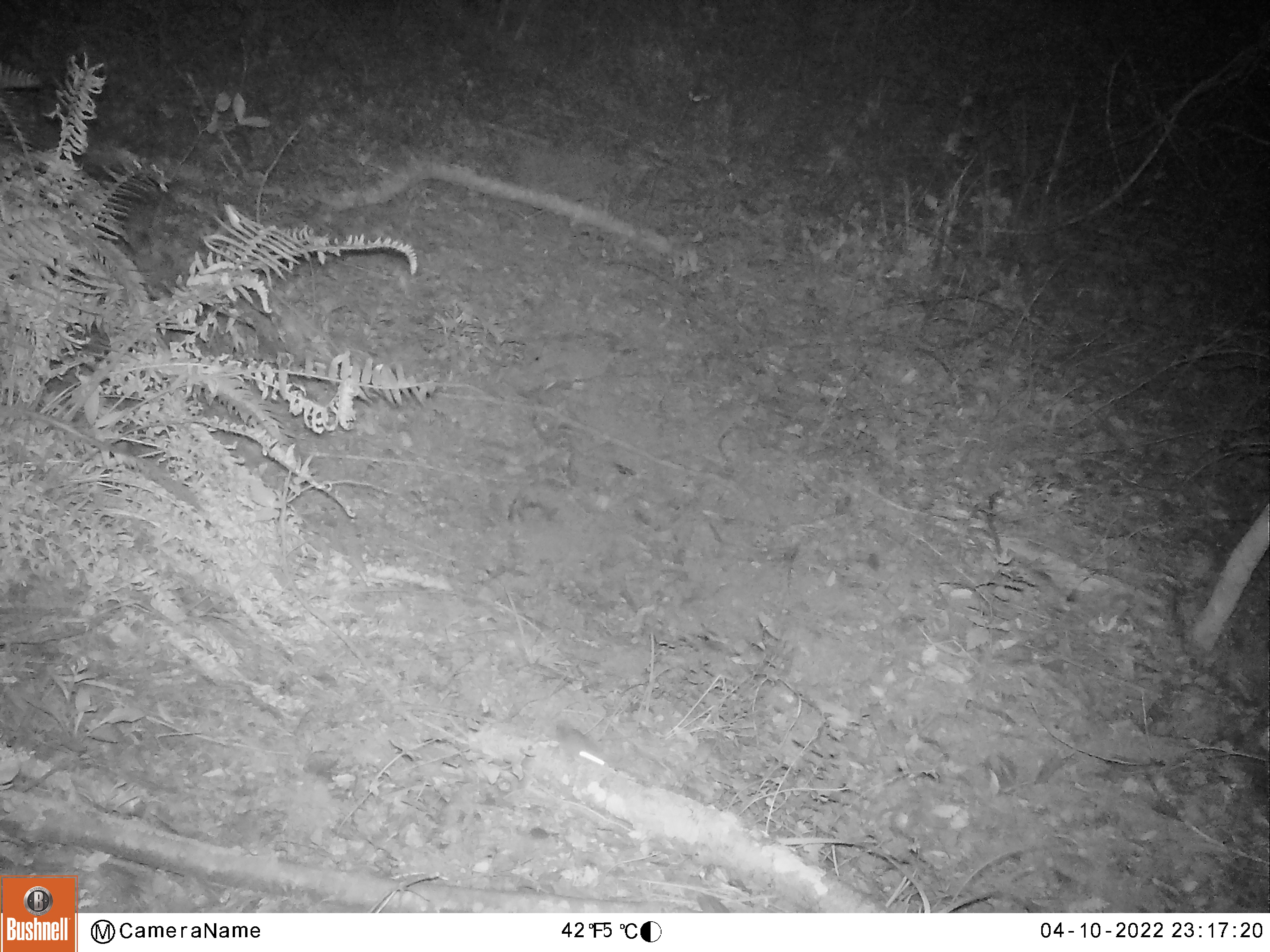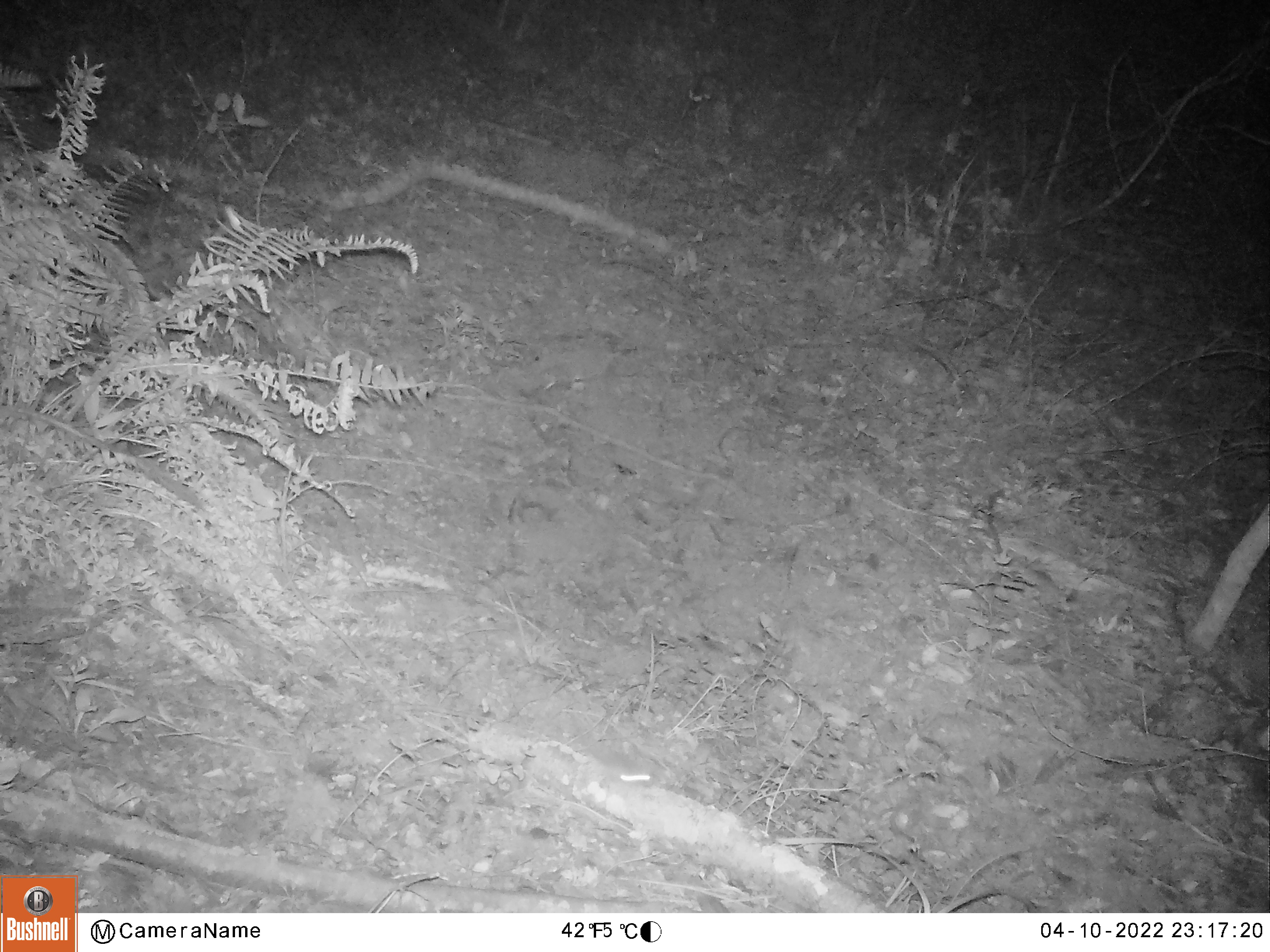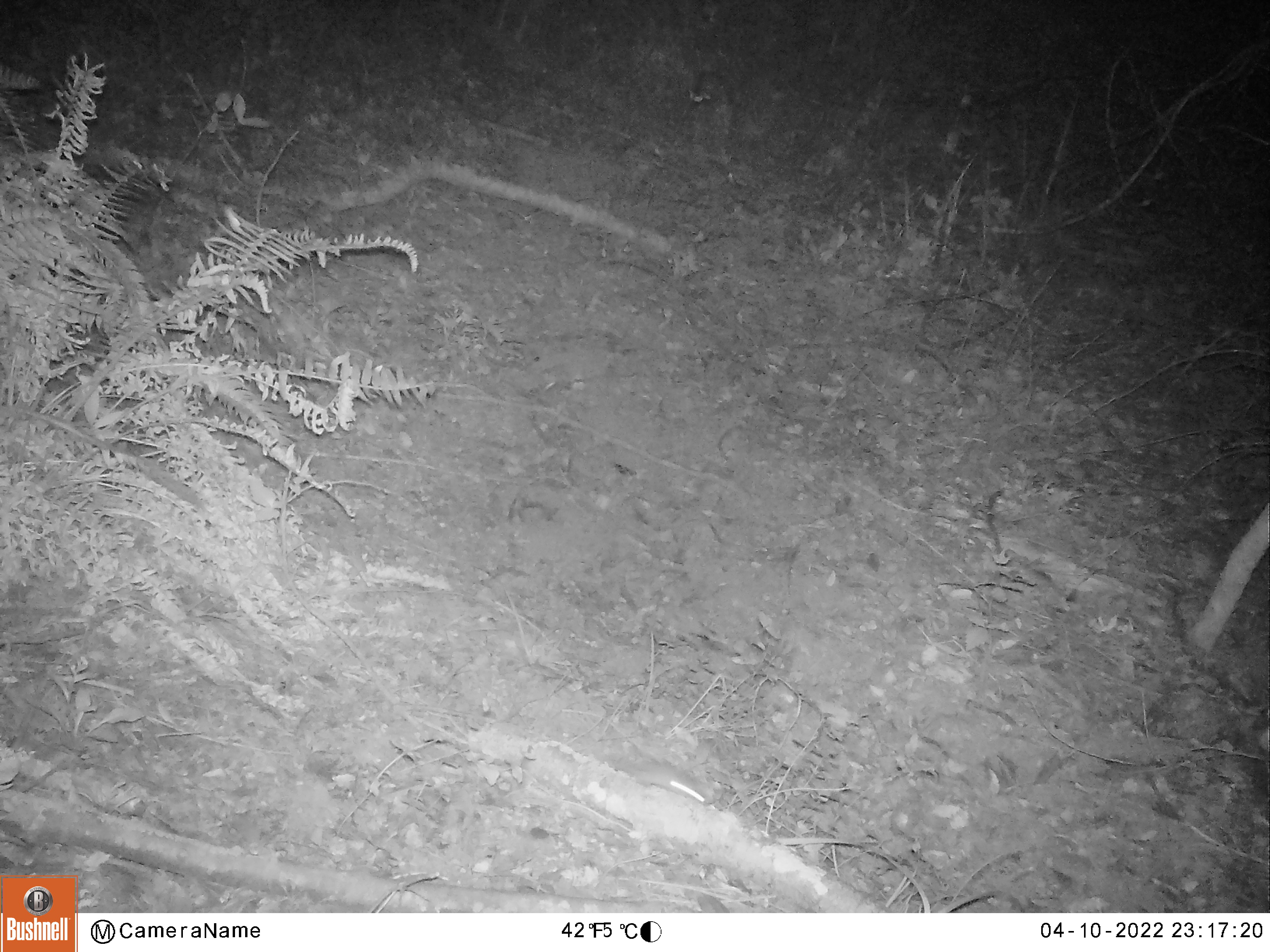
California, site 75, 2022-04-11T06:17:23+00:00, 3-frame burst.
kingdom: Animalia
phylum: Chordata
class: Mammalia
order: Rodentia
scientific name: Rodentia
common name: mouse or rat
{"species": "mouse or rat (Rodentia)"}